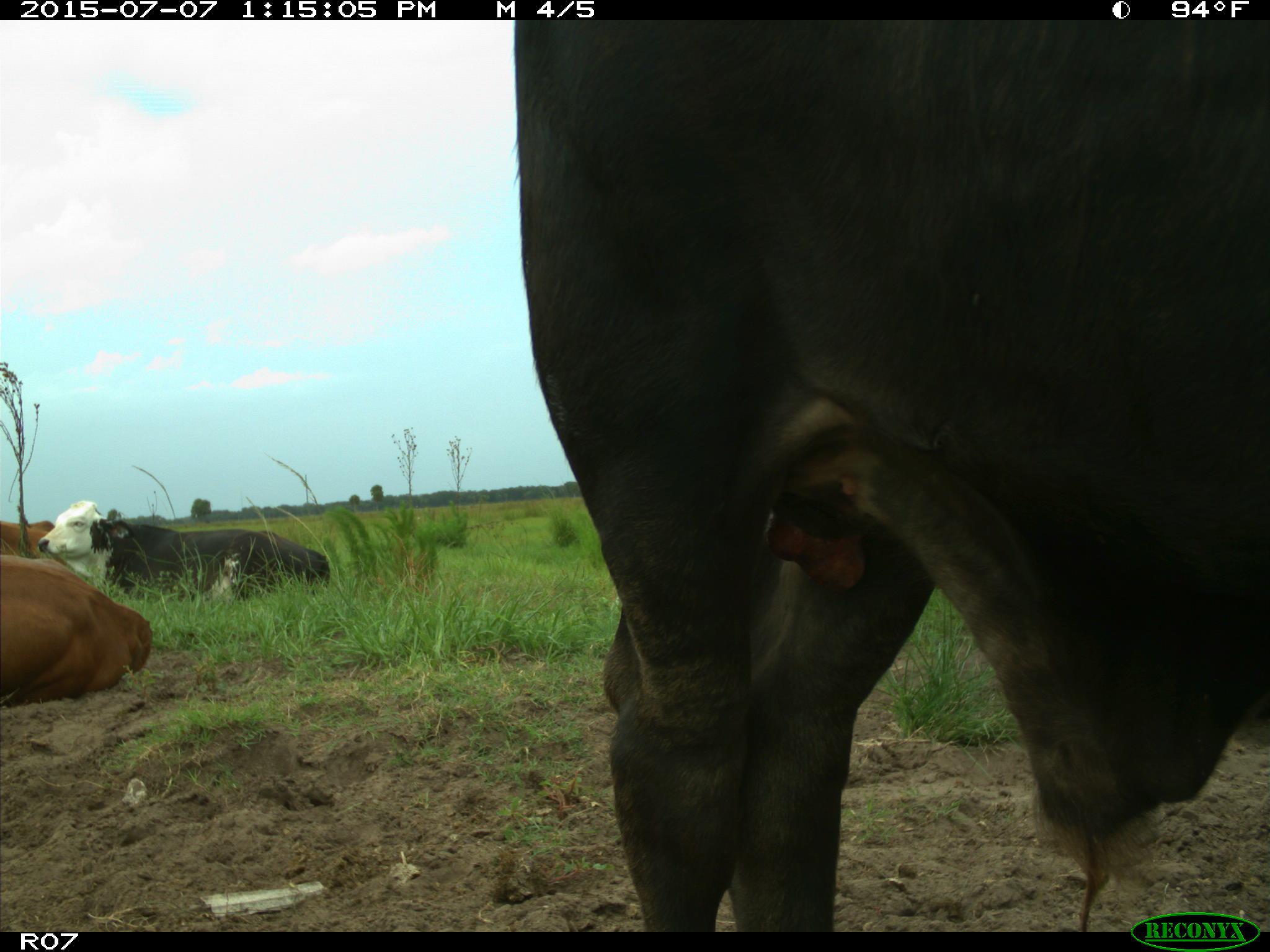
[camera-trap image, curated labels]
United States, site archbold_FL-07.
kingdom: Animalia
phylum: Chordata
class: Mammalia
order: Artiodactyla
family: Bovidae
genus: Bos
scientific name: Bos taurus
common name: domestic cow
Bos taurus (domestic cow).